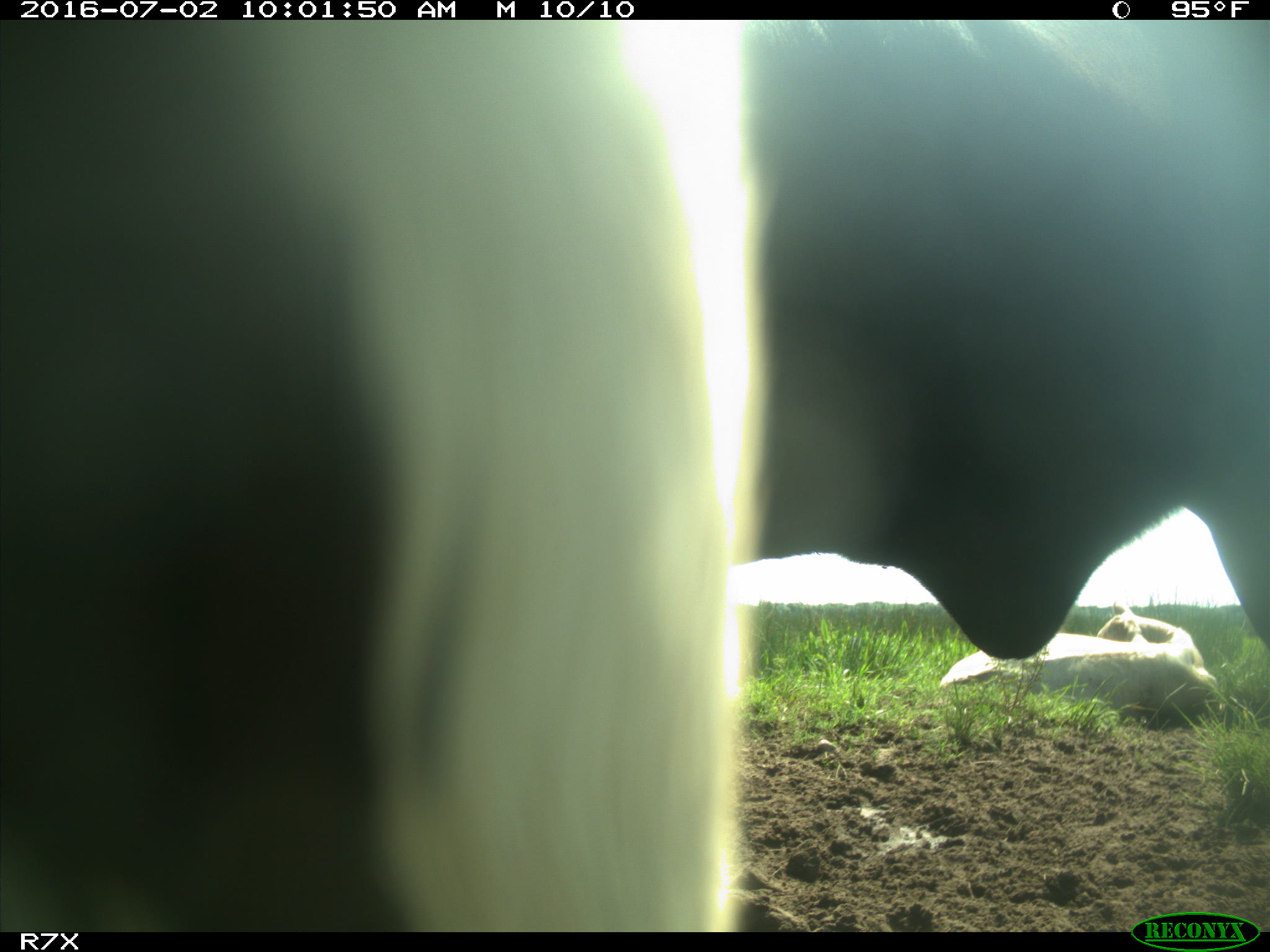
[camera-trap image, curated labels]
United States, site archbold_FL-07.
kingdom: Animalia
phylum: Chordata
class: Mammalia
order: Artiodactyla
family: Bovidae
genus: Bos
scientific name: Bos taurus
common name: domestic cow